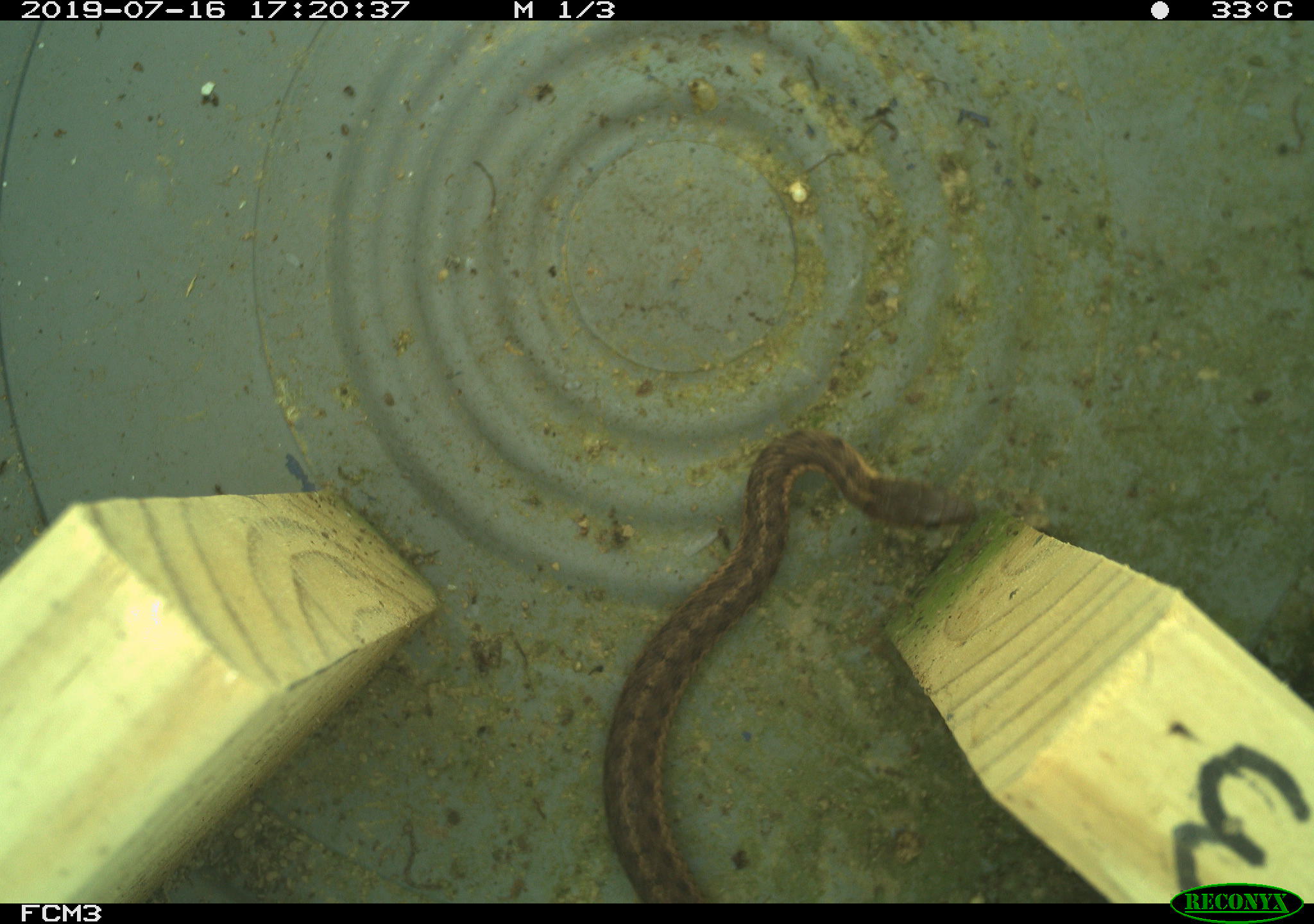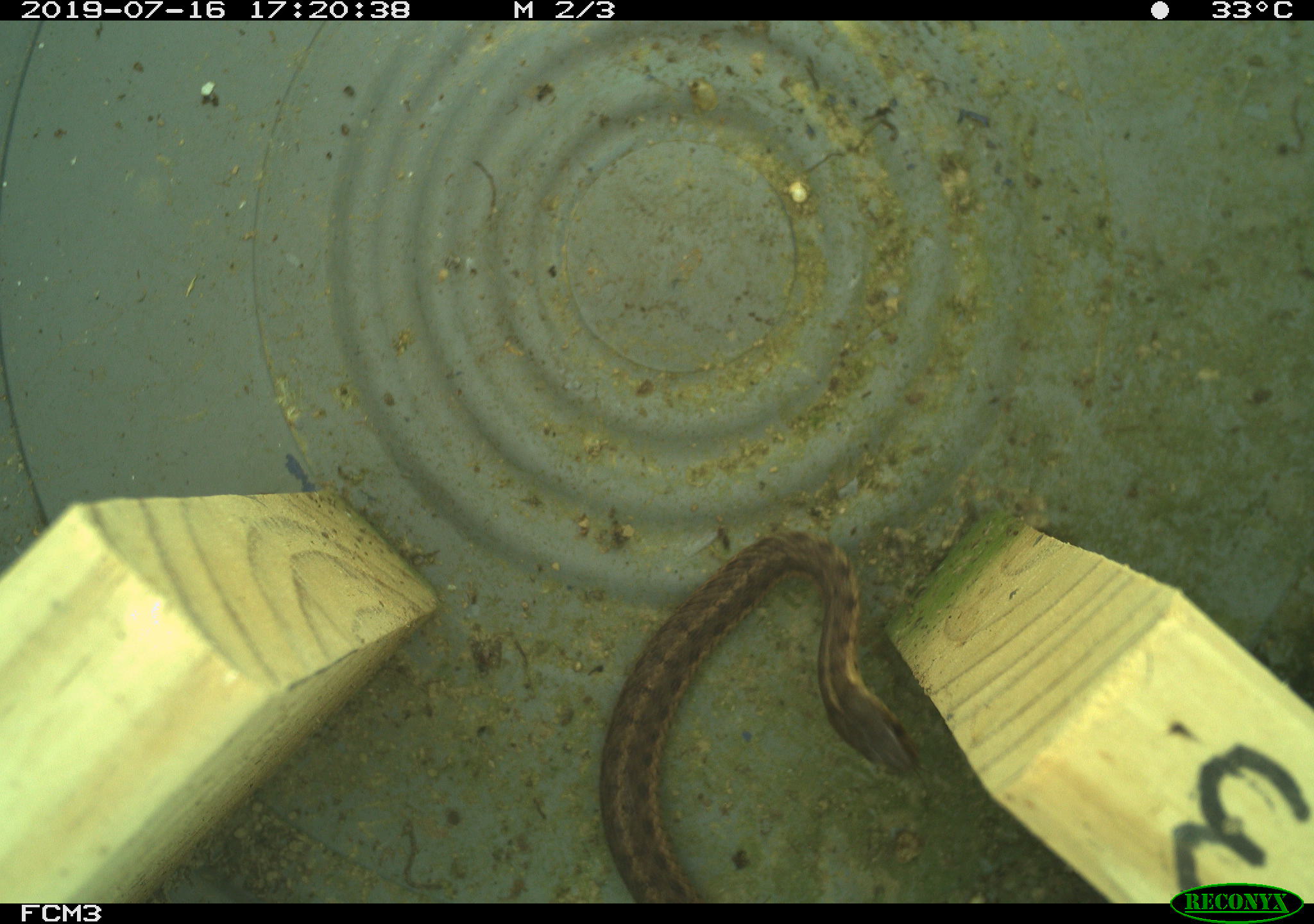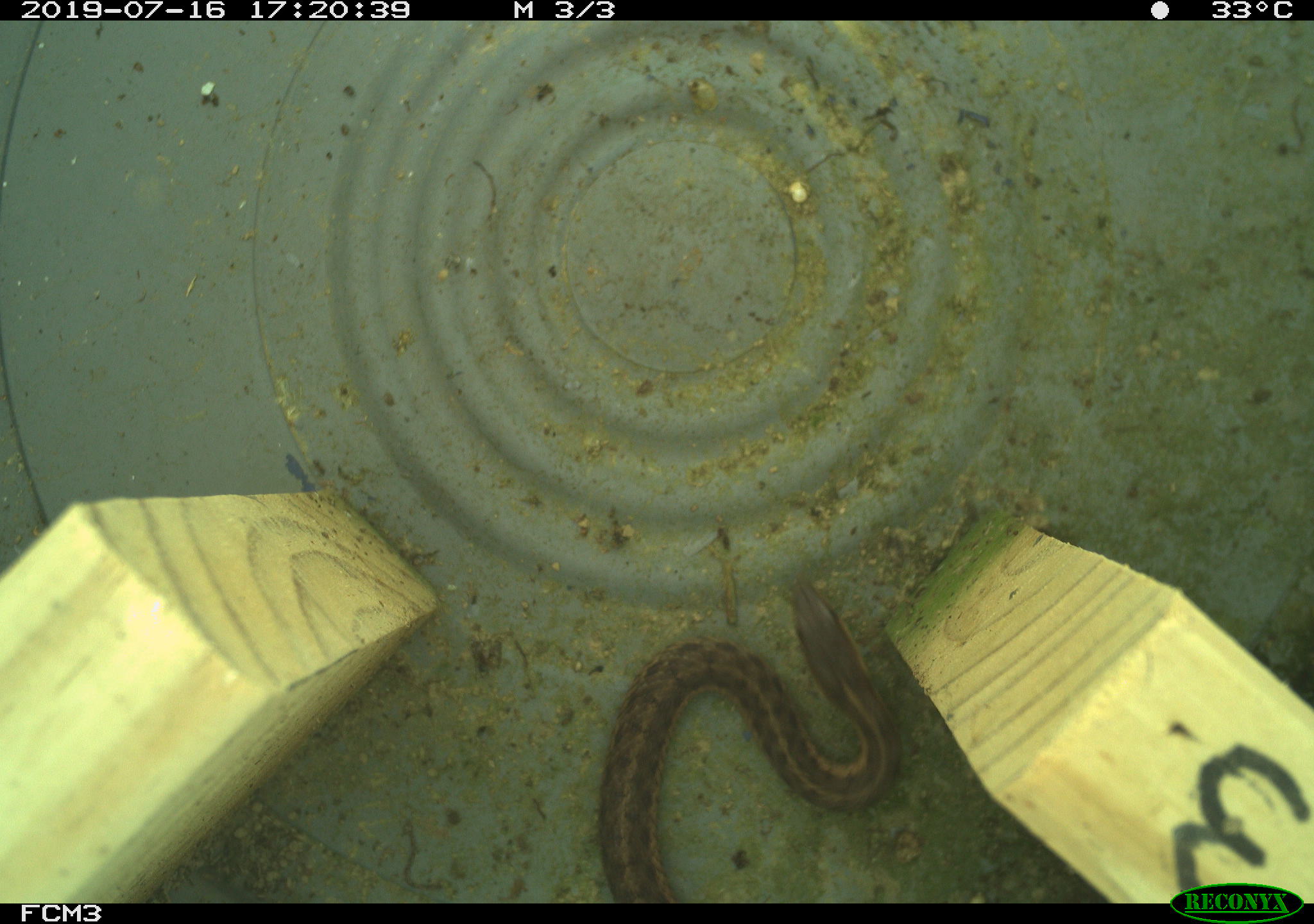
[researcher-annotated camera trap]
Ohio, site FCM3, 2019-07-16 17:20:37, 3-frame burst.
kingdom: Animalia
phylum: Chordata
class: Reptilia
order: Squamata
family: Colubridae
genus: Thamnophis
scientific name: Thamnophis sirtalis sirtalis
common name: eastern gartersnake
Eastern gartersnake (Thamnophis sirtalis sirtalis).